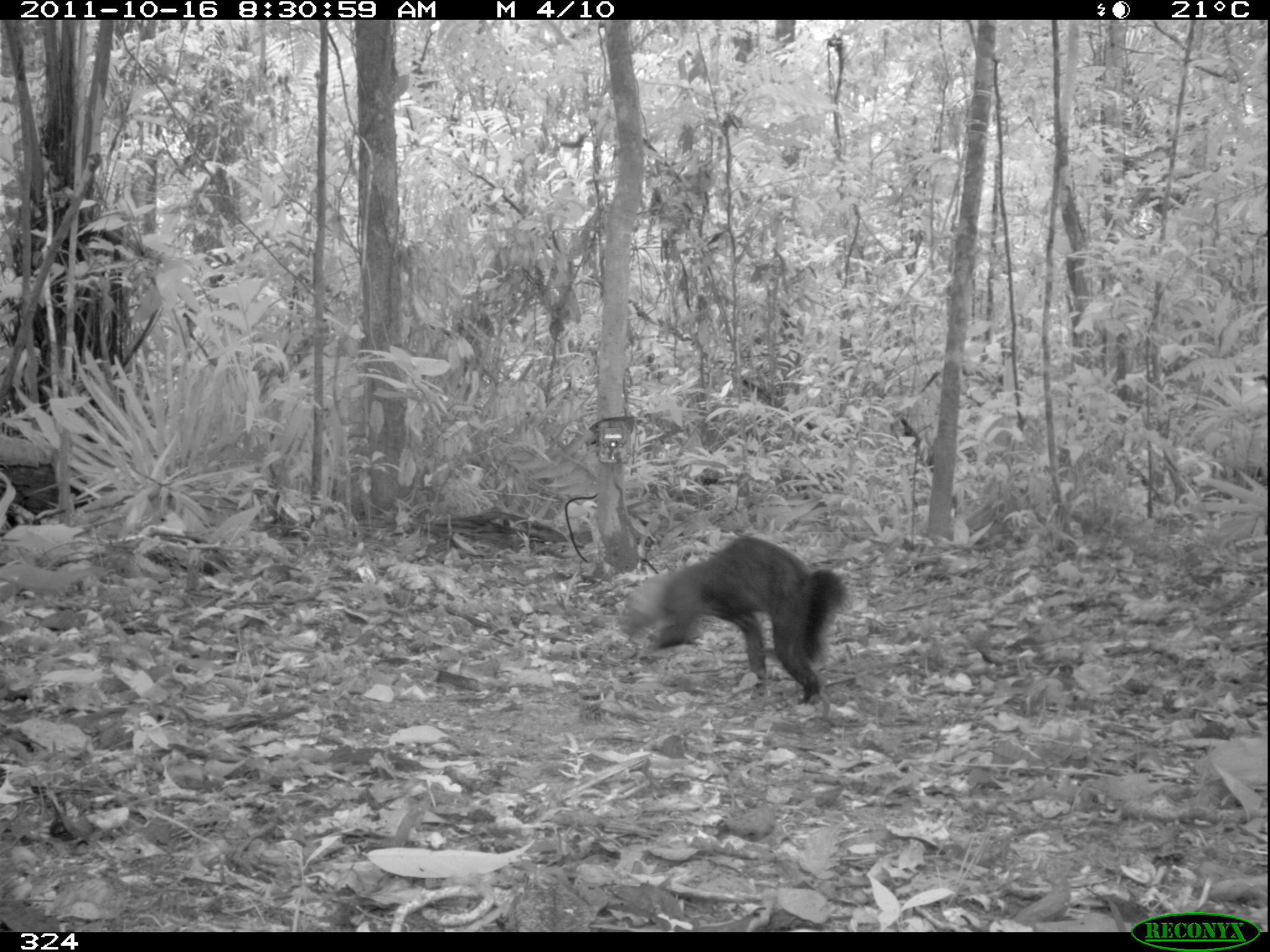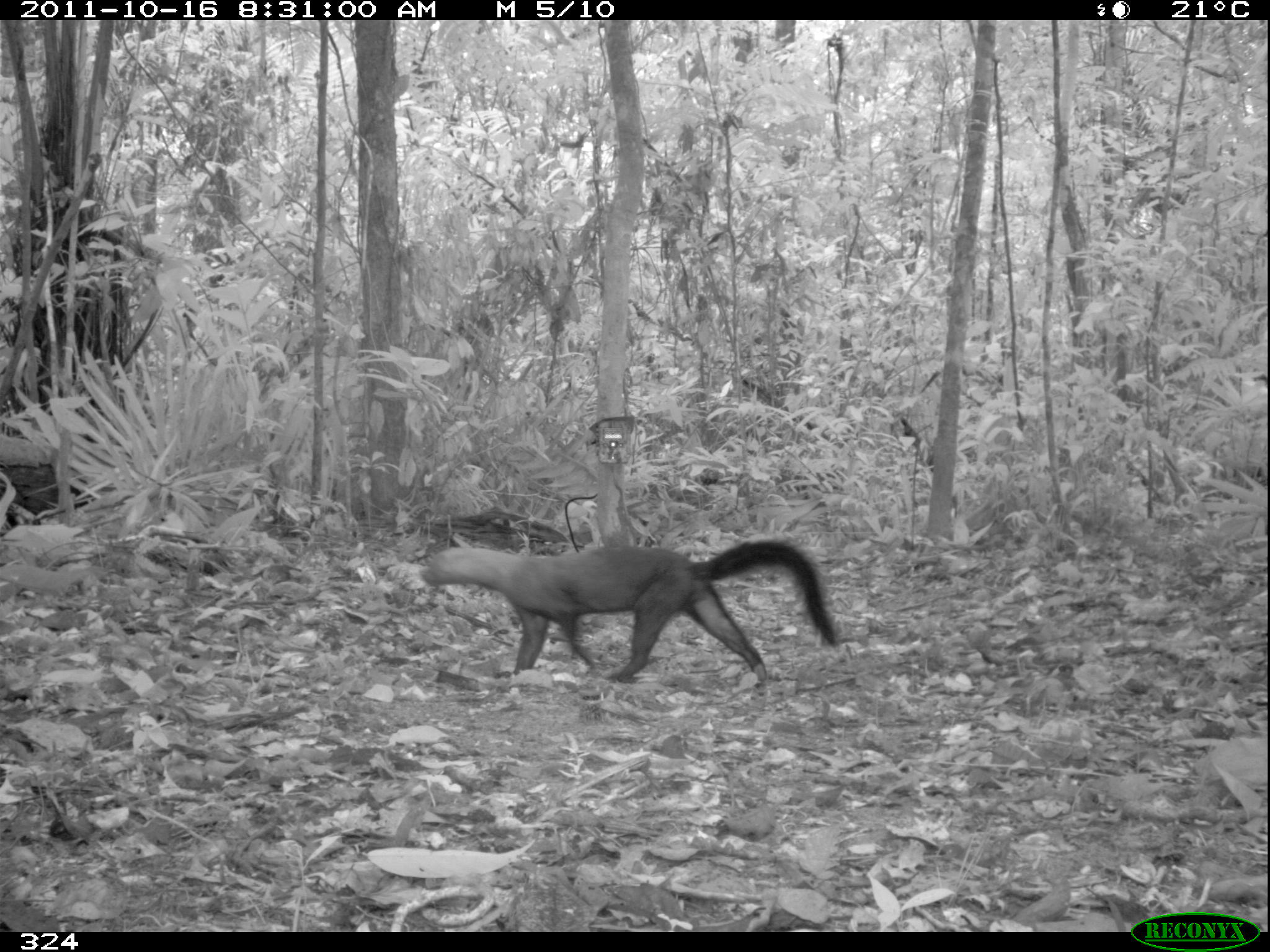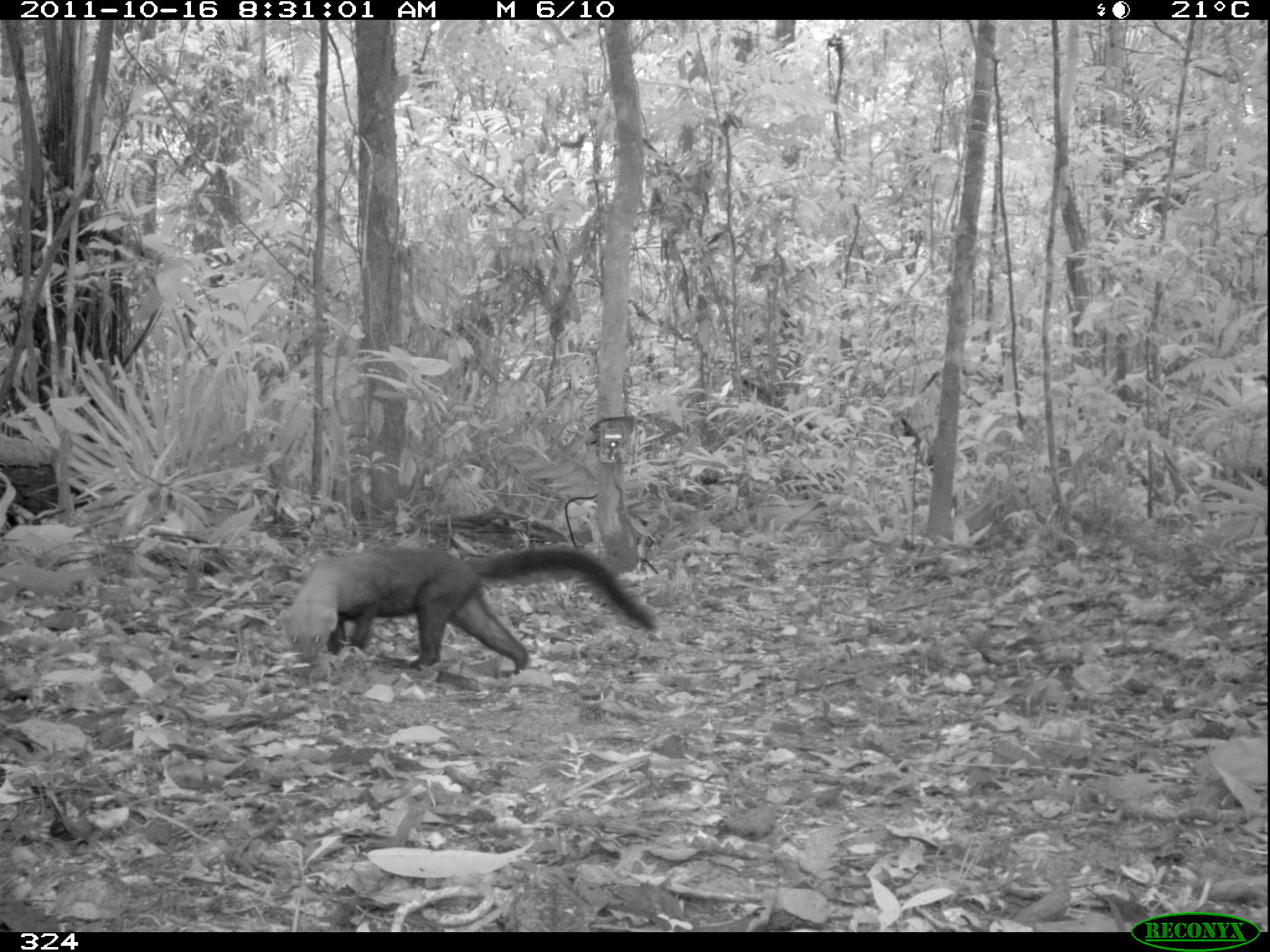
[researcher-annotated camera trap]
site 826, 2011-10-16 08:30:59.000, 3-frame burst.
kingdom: Animalia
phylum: Chordata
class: Mammalia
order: Carnivora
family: Mustelidae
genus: Eira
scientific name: Eira barbara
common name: tayra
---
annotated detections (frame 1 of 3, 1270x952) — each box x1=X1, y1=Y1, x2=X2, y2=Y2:
eira barbara: x1=619, y1=536, x2=849, y2=706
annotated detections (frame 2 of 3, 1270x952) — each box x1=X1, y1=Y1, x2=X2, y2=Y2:
eira barbara: x1=420, y1=539, x2=839, y2=688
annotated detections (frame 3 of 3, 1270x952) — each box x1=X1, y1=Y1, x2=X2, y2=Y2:
eira barbara: x1=279, y1=545, x2=658, y2=680